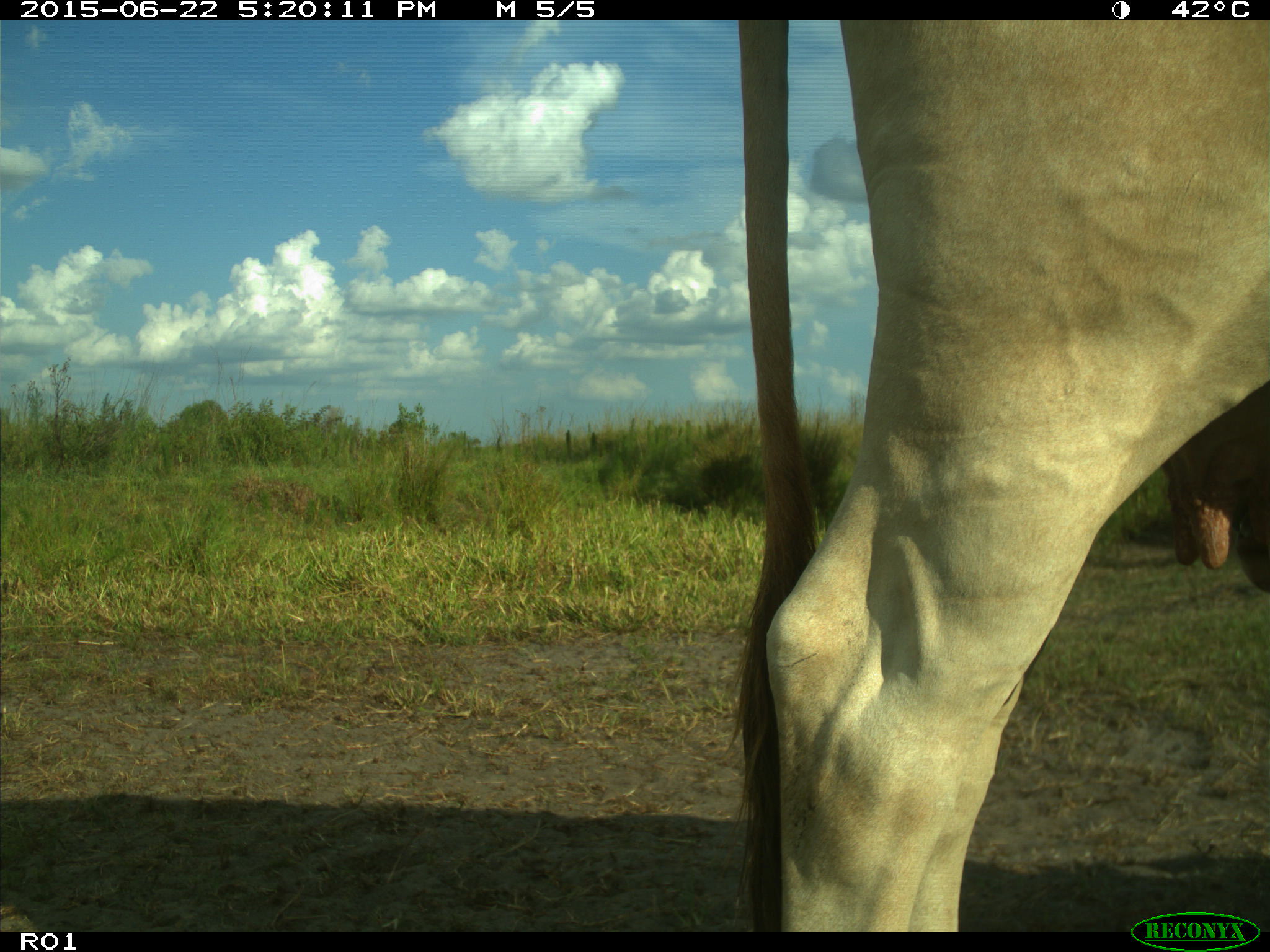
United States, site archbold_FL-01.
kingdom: Animalia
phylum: Chordata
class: Mammalia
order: Artiodactyla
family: Bovidae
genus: Bos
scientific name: Bos taurus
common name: domestic cow